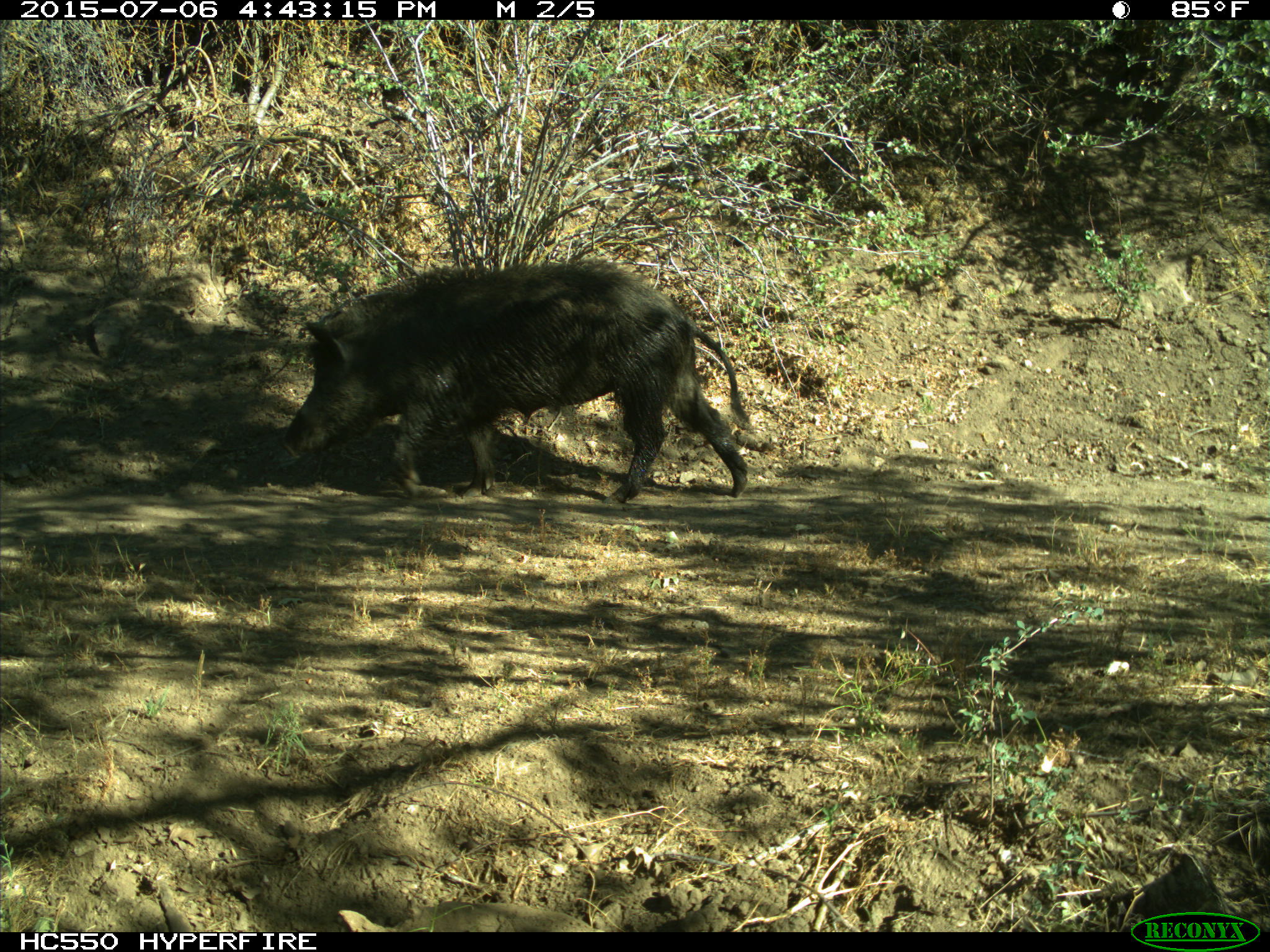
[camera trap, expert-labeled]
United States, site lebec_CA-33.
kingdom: Animalia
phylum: Chordata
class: Mammalia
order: Artiodactyla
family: Suidae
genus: Sus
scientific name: Sus scrofa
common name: wild boar